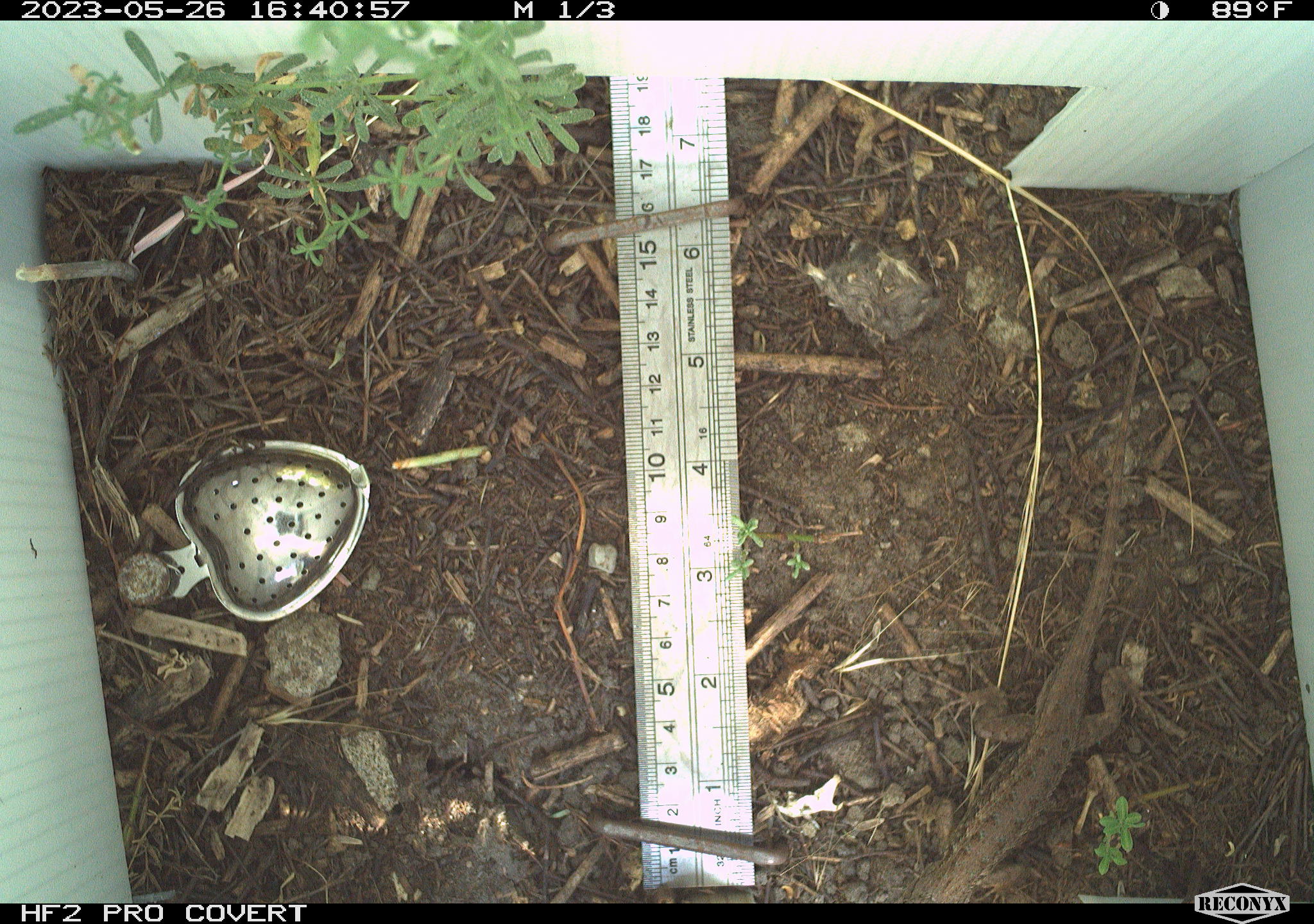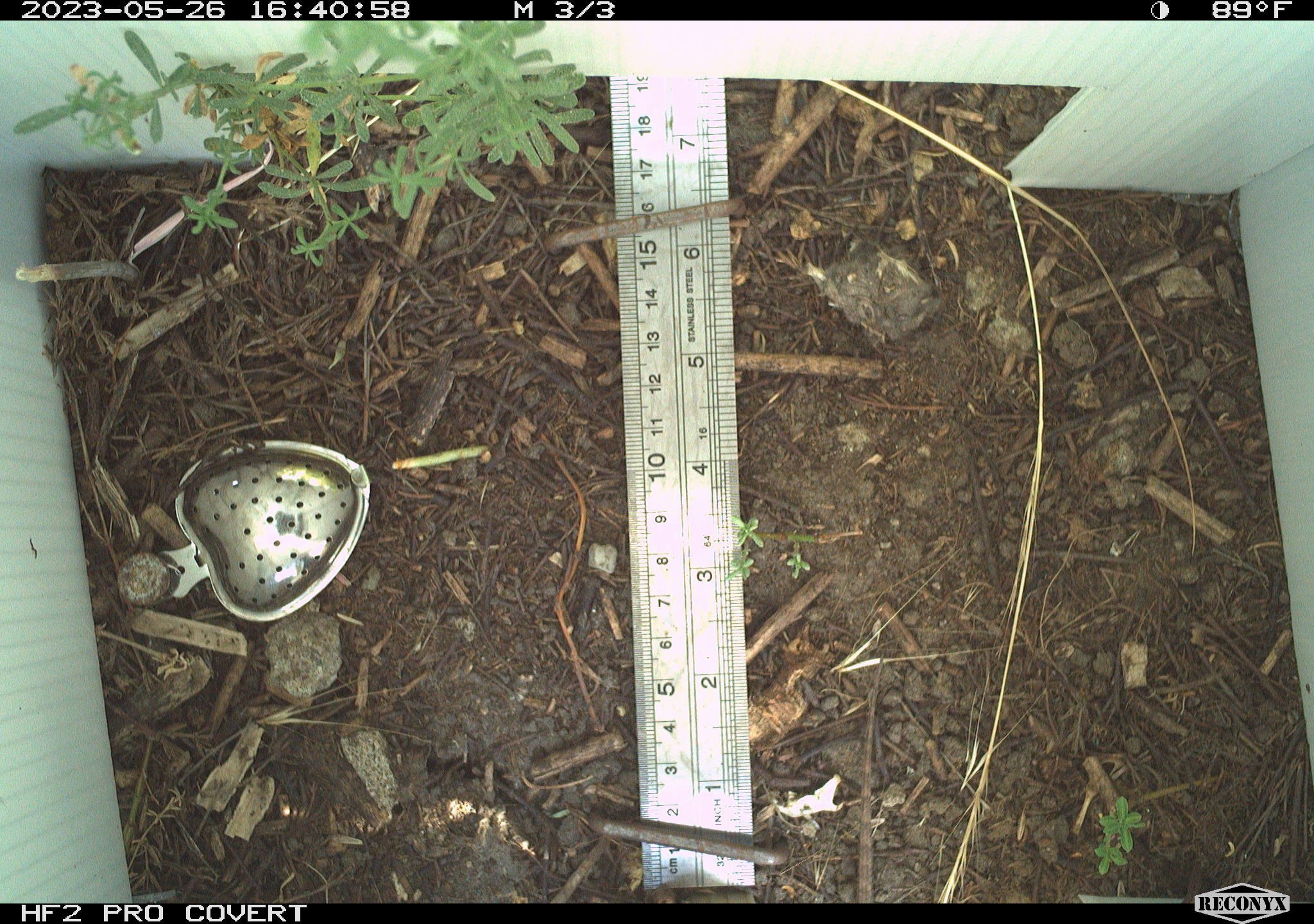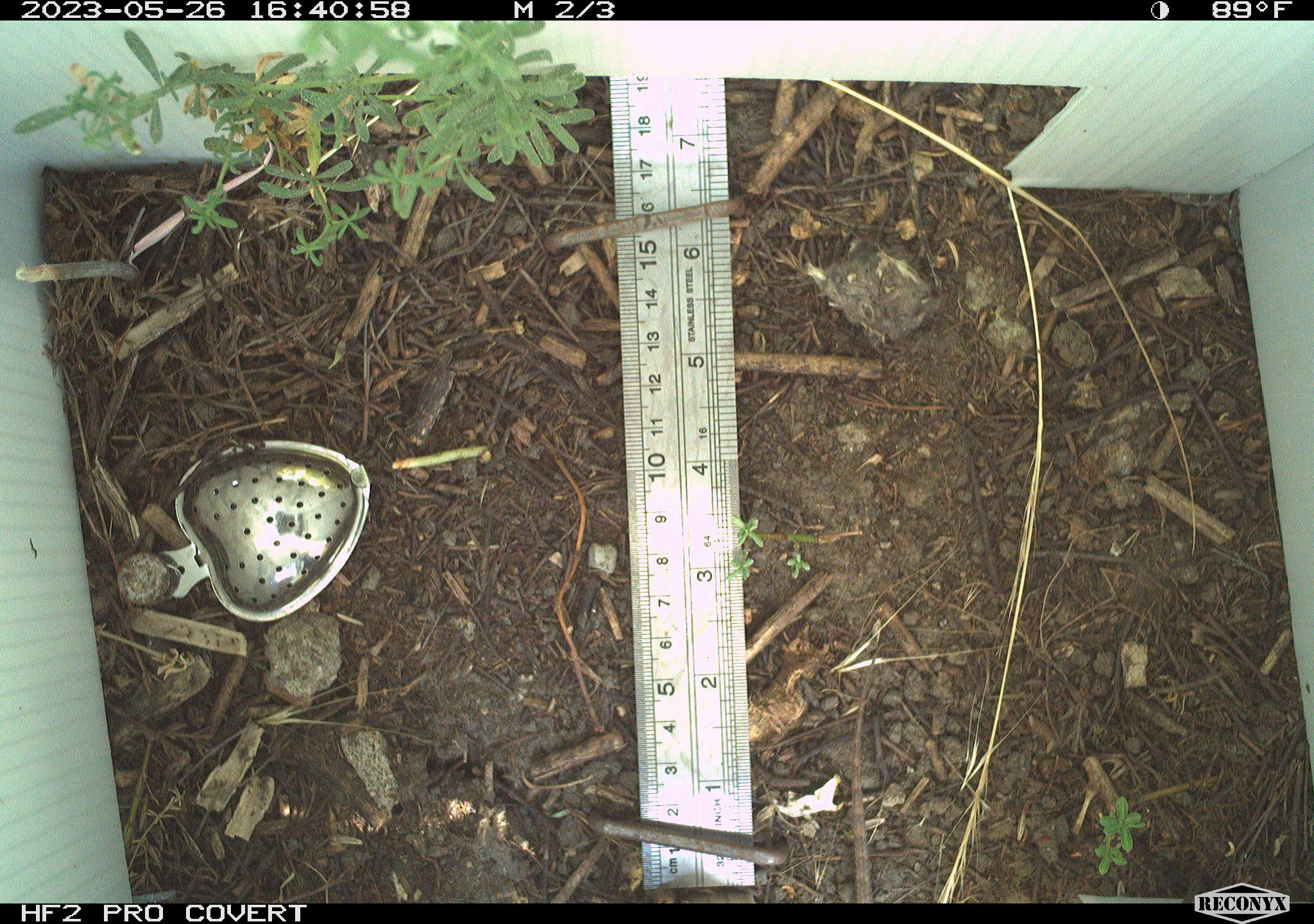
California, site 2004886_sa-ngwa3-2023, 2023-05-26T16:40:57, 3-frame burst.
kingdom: Animalia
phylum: Chordata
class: Reptilia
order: Squamata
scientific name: Squamata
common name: lizards and snakes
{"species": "lizards and snakes (Squamata)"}